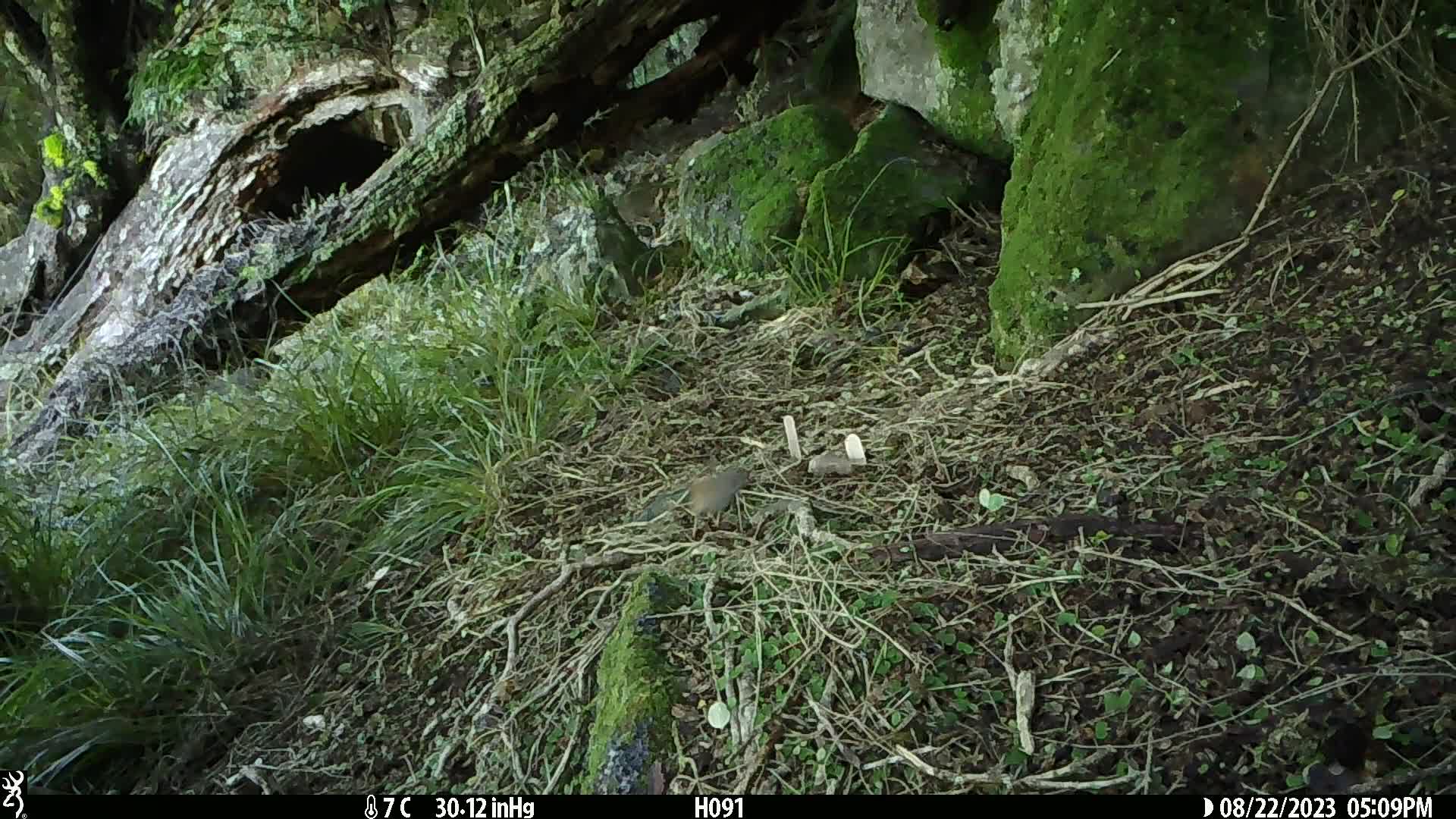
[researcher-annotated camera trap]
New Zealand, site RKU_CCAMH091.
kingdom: Animalia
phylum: Chordata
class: Aves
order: Passeriformes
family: Prunellidae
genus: Prunella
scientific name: Prunella modularis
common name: dunnock